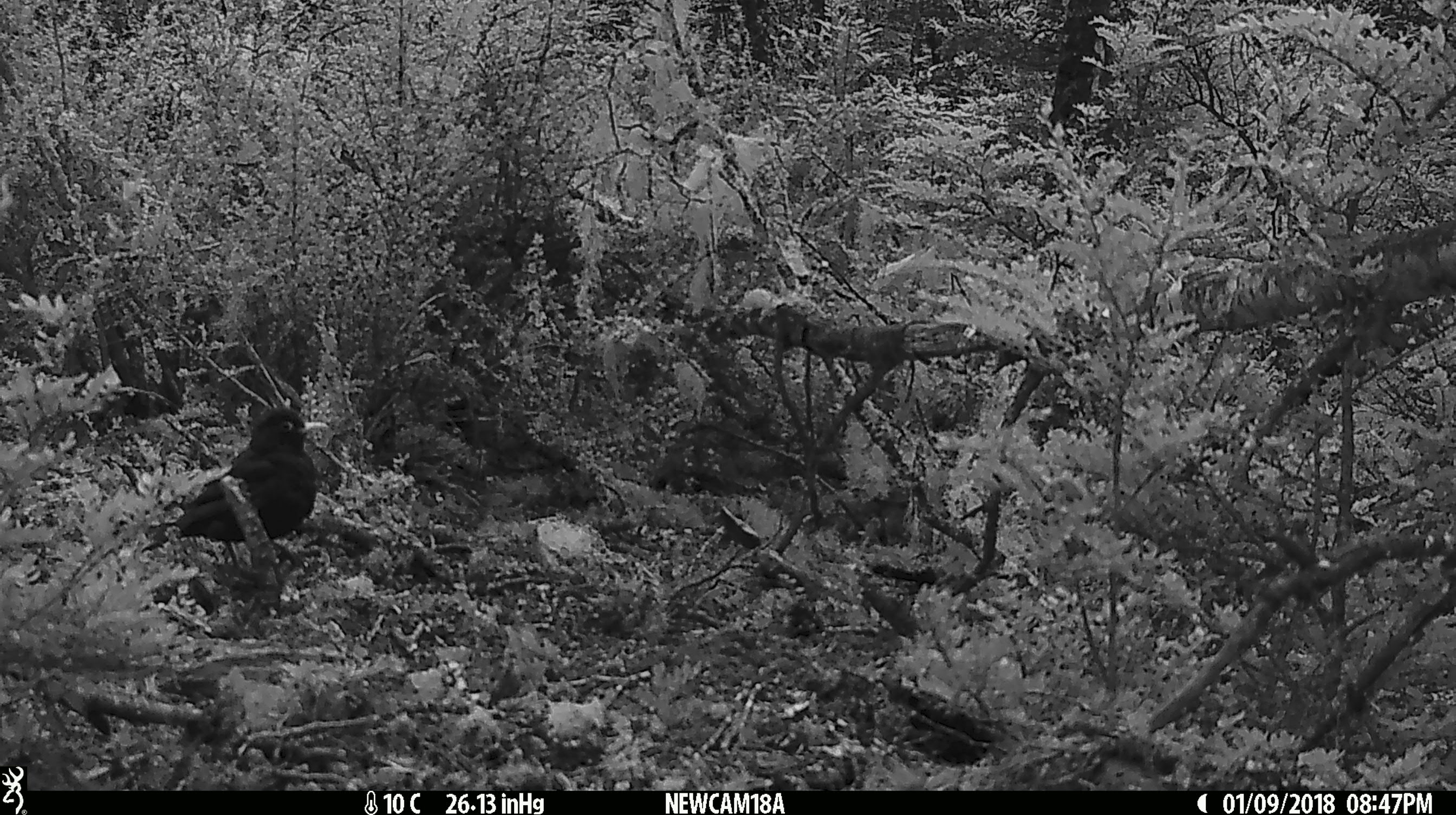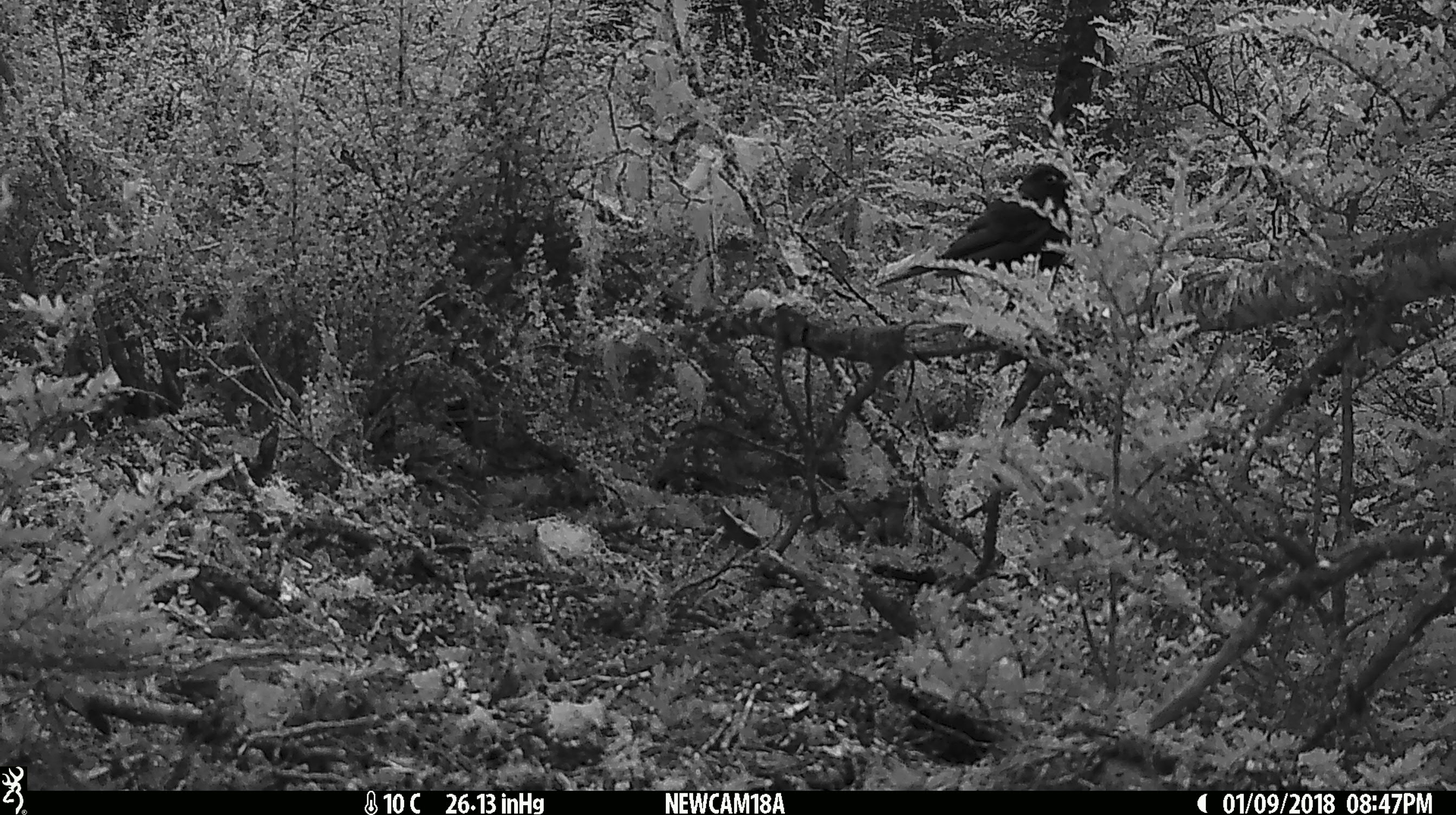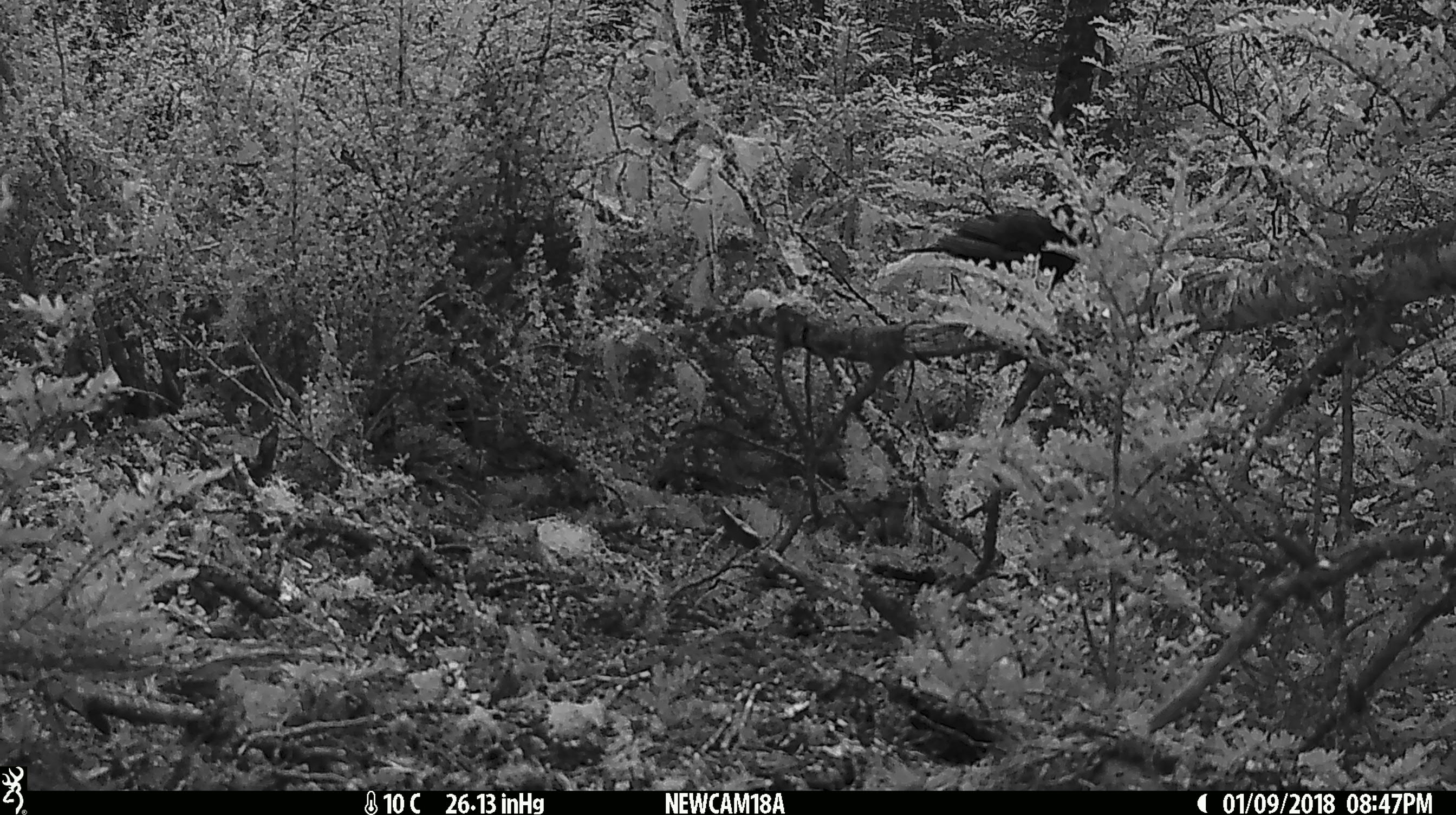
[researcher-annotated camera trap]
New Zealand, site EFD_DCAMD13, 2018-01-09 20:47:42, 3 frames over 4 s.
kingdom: Animalia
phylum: Chordata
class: Aves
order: Passeriformes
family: Turdidae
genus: Turdus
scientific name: Turdus merula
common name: eurasian blackbird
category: blackbird